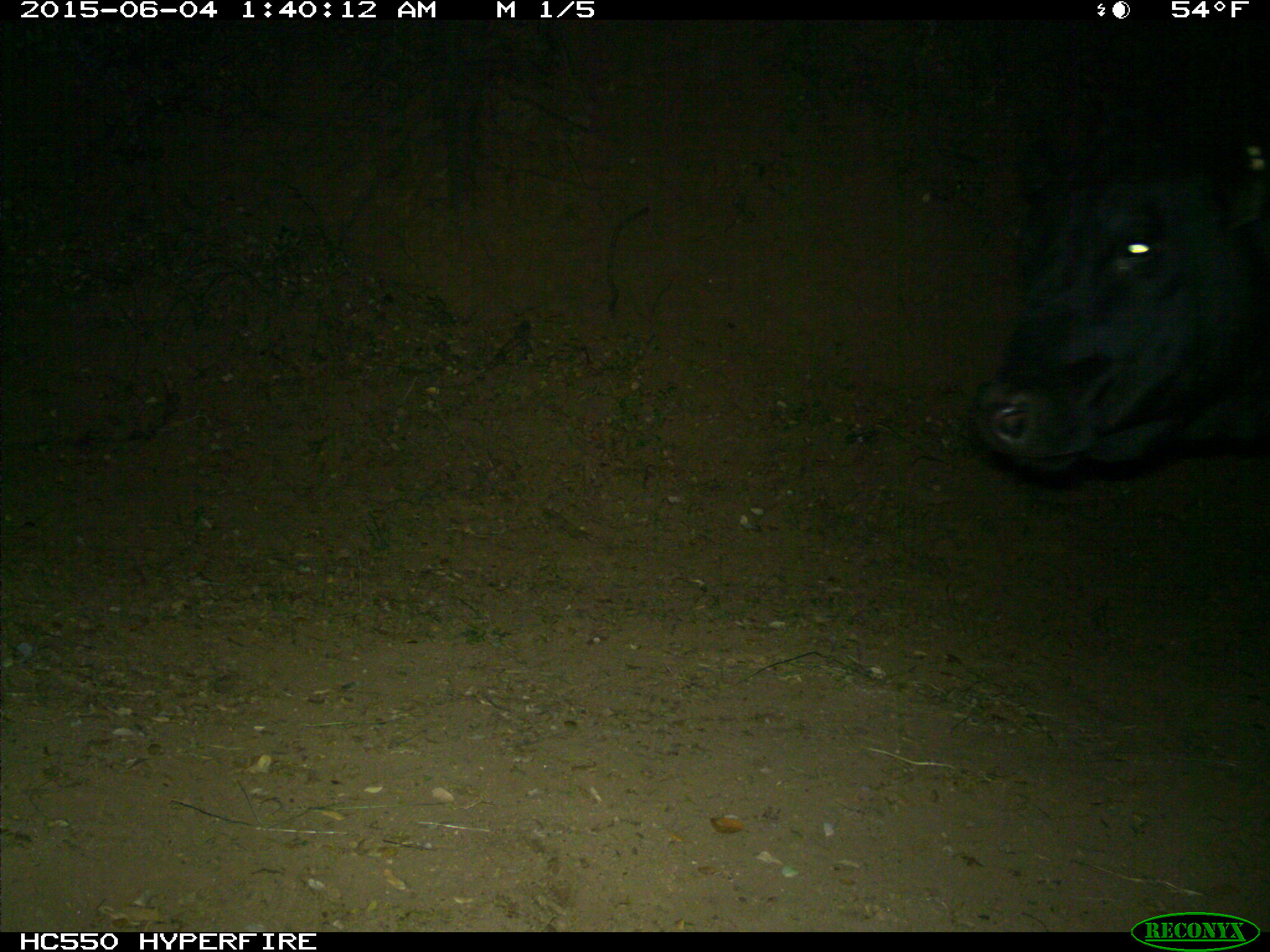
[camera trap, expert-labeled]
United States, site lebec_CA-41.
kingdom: Animalia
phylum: Chordata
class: Mammalia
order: Artiodactyla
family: Bovidae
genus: Bos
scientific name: Bos taurus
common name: domestic cow